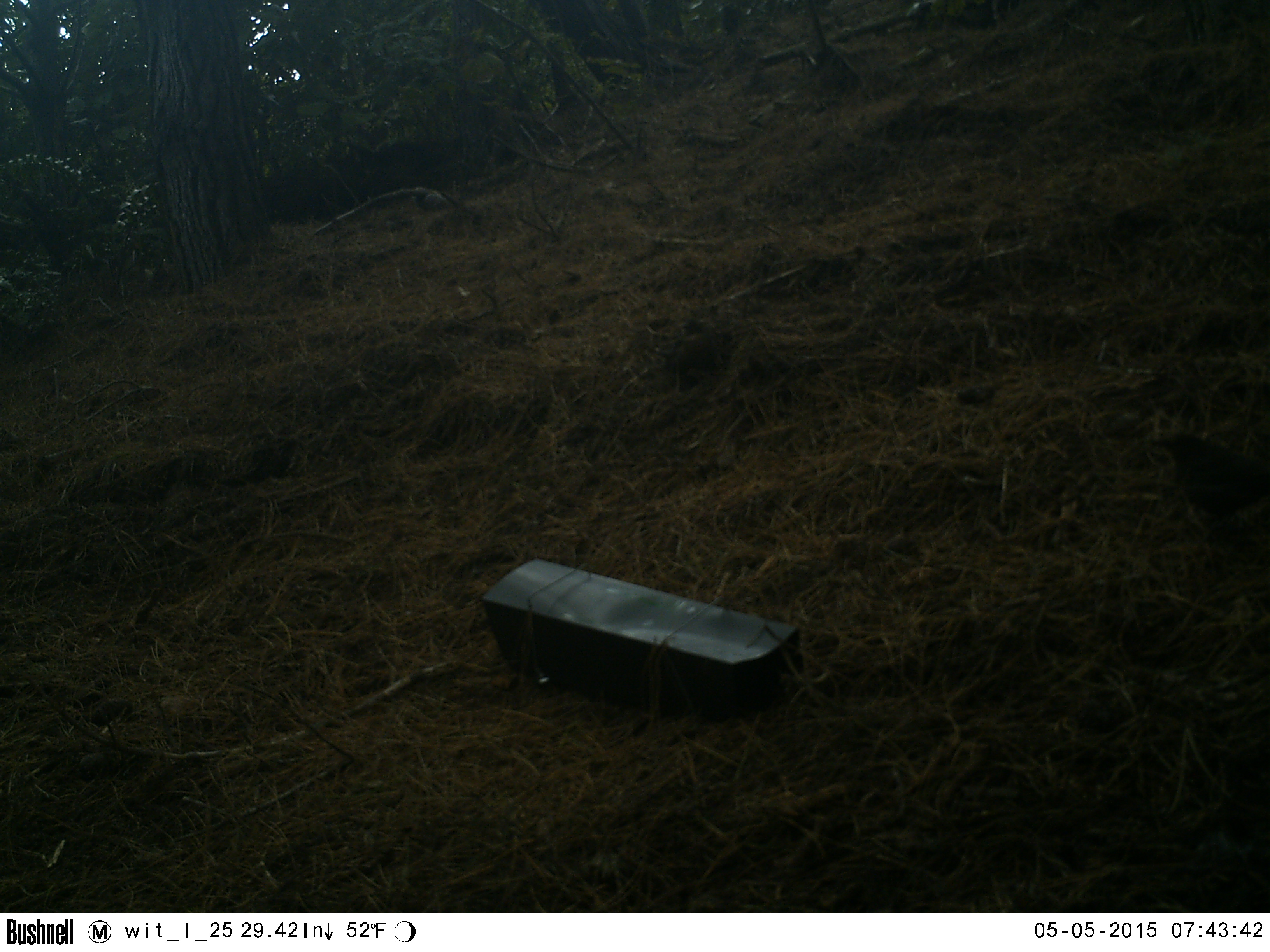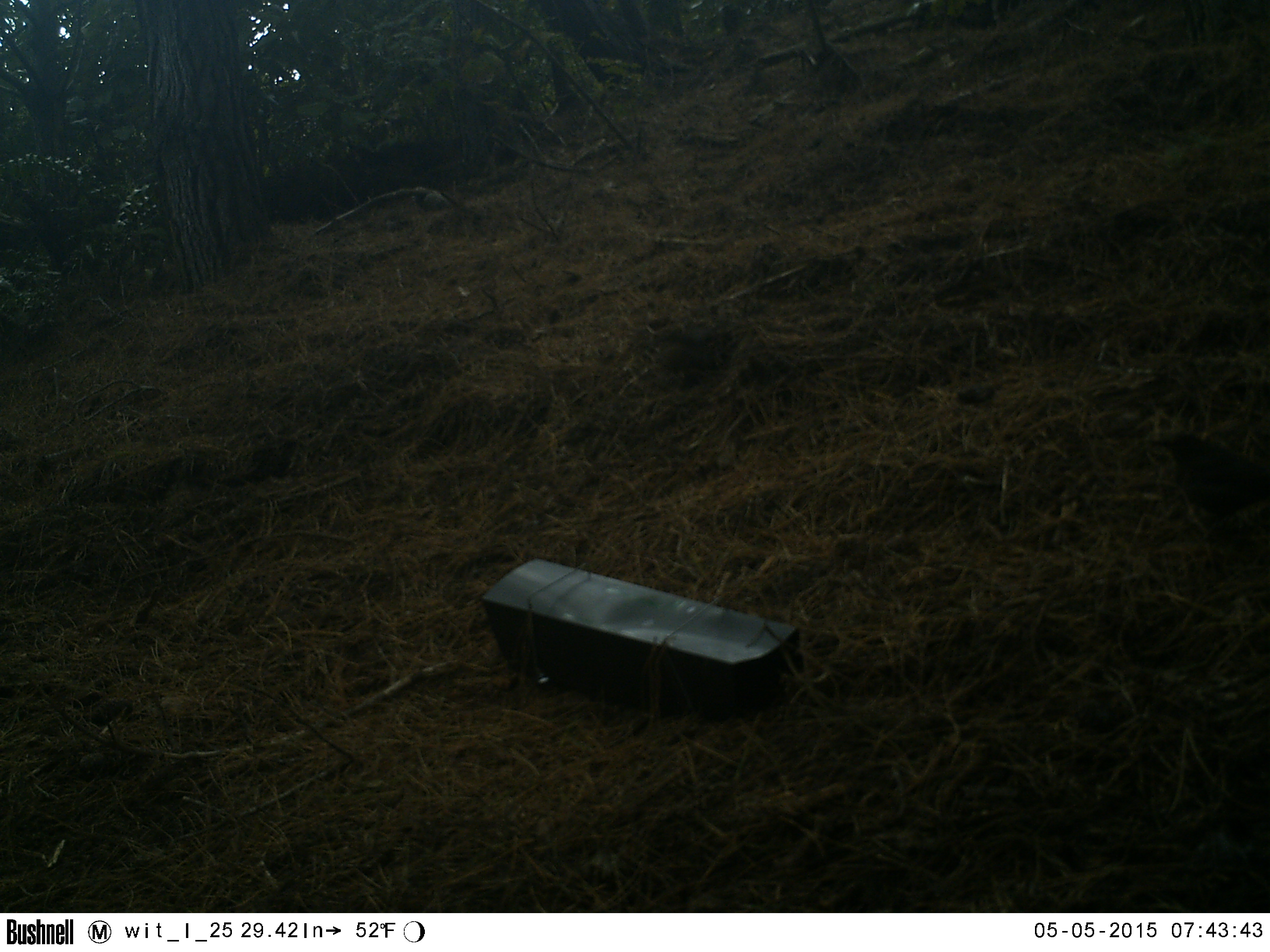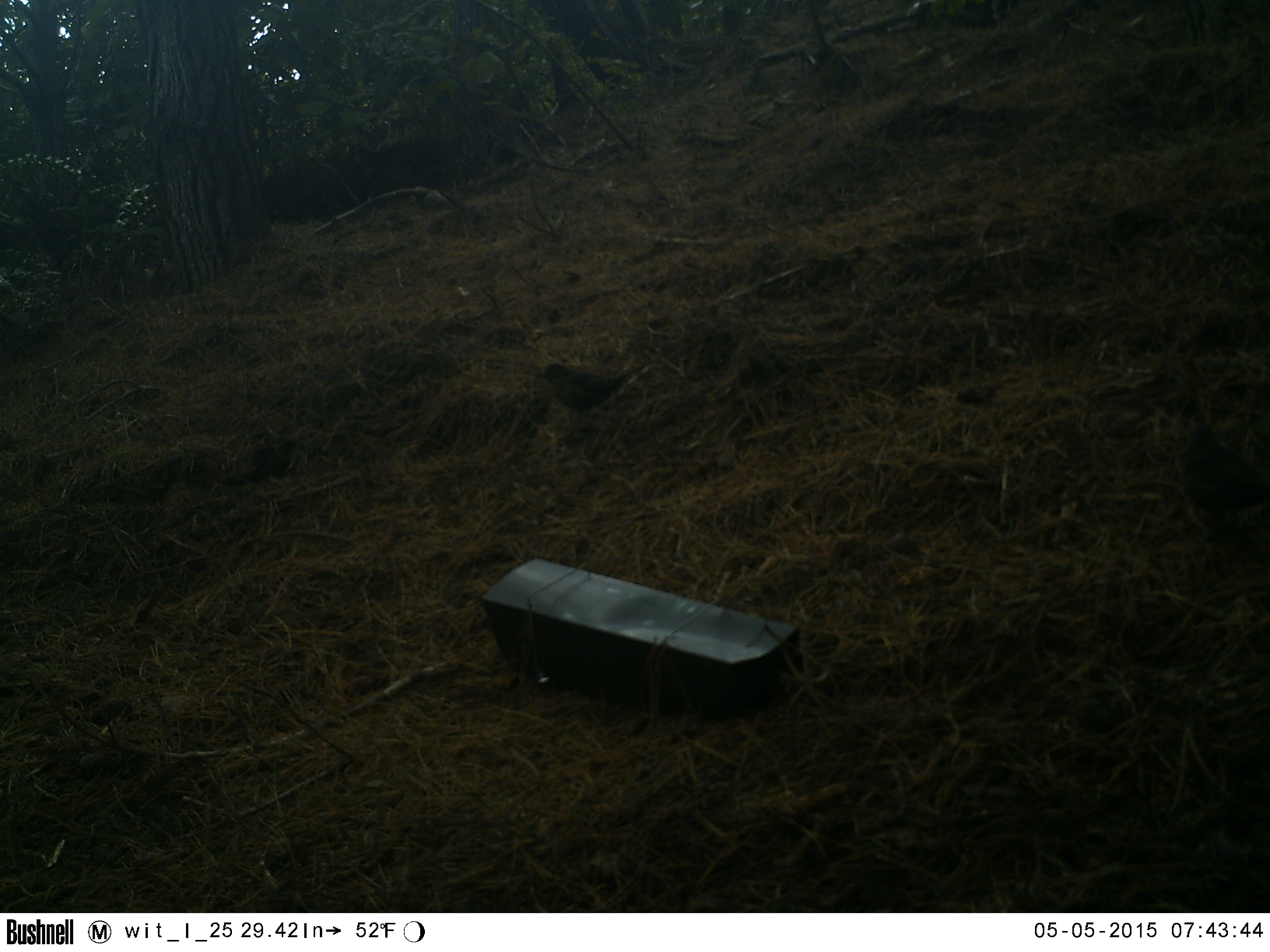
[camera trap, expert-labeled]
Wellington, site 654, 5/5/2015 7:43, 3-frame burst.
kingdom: Animalia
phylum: Chordata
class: Aves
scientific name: Aves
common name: bird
Bird (Aves).